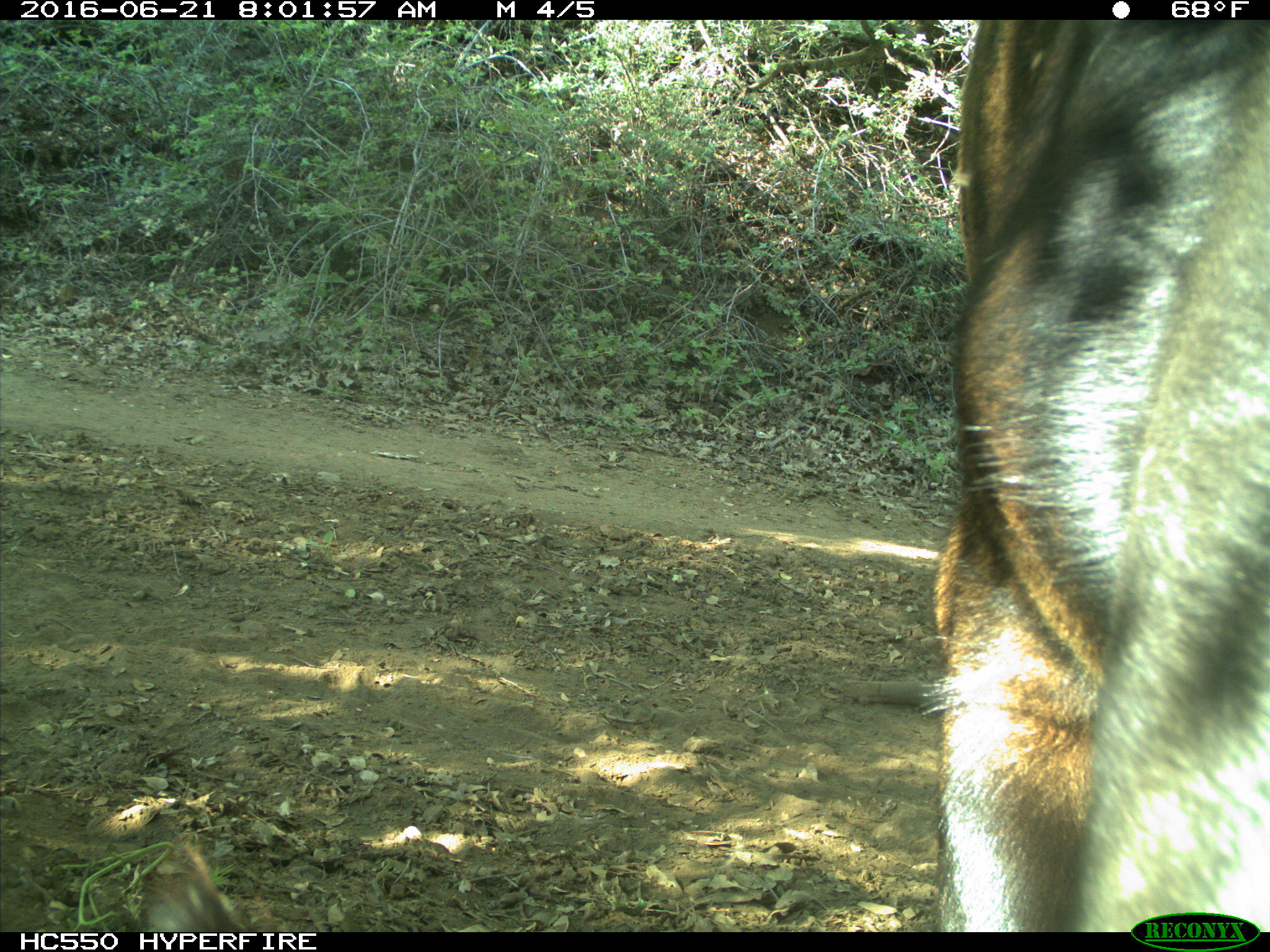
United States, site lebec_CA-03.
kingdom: Animalia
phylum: Chordata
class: Mammalia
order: Artiodactyla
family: Bovidae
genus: Bos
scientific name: Bos taurus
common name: domestic cow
Bos taurus (domestic cow).